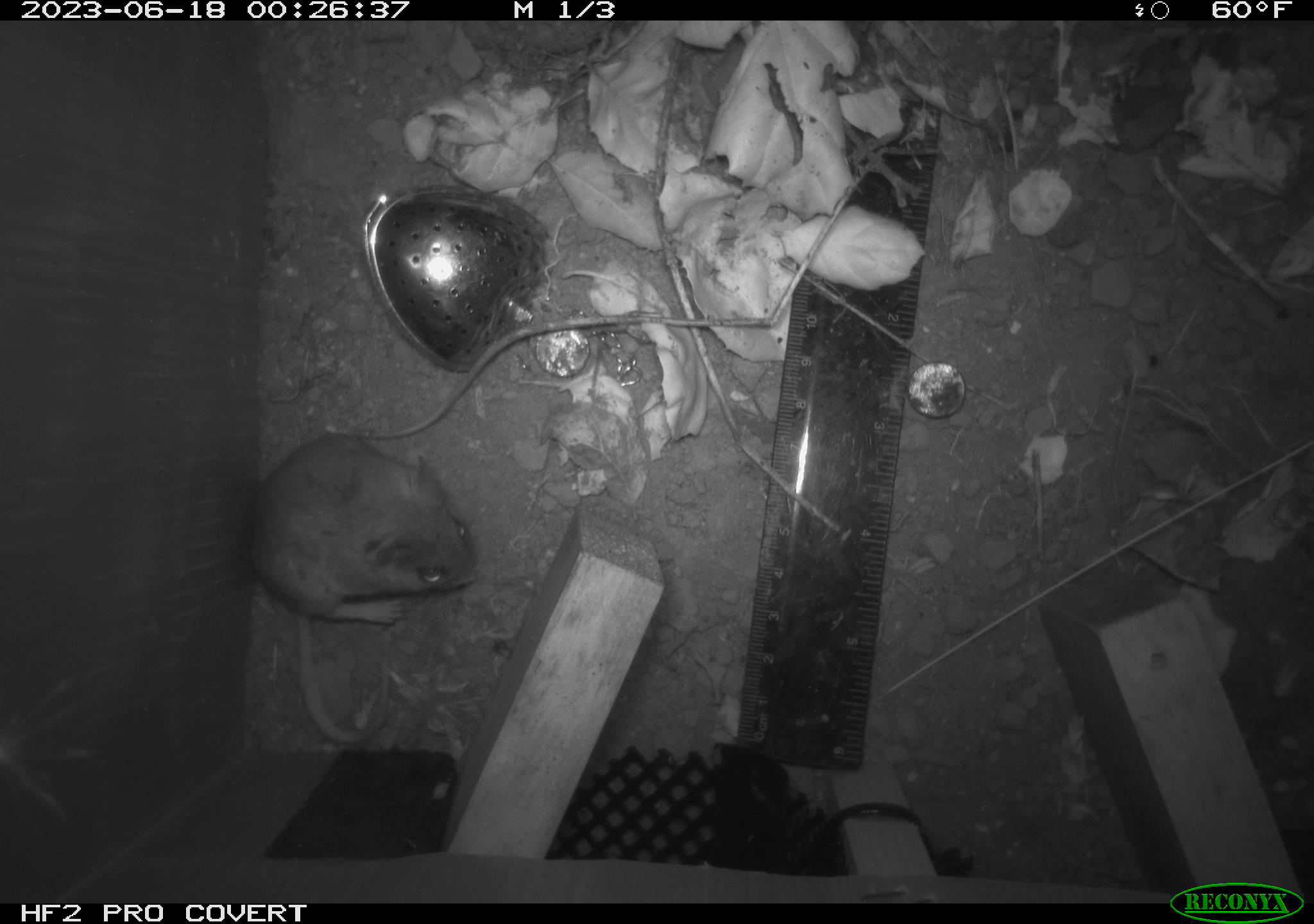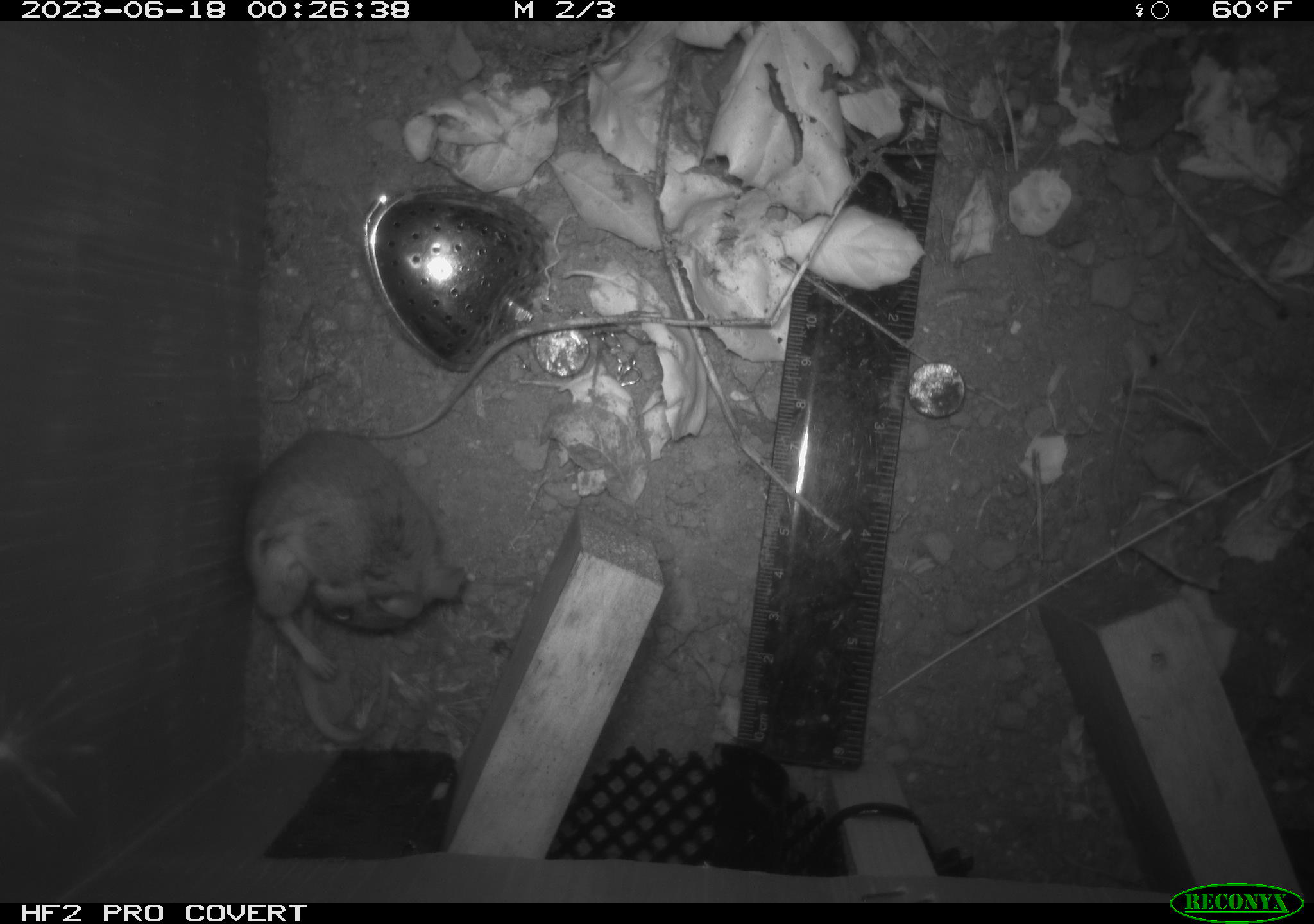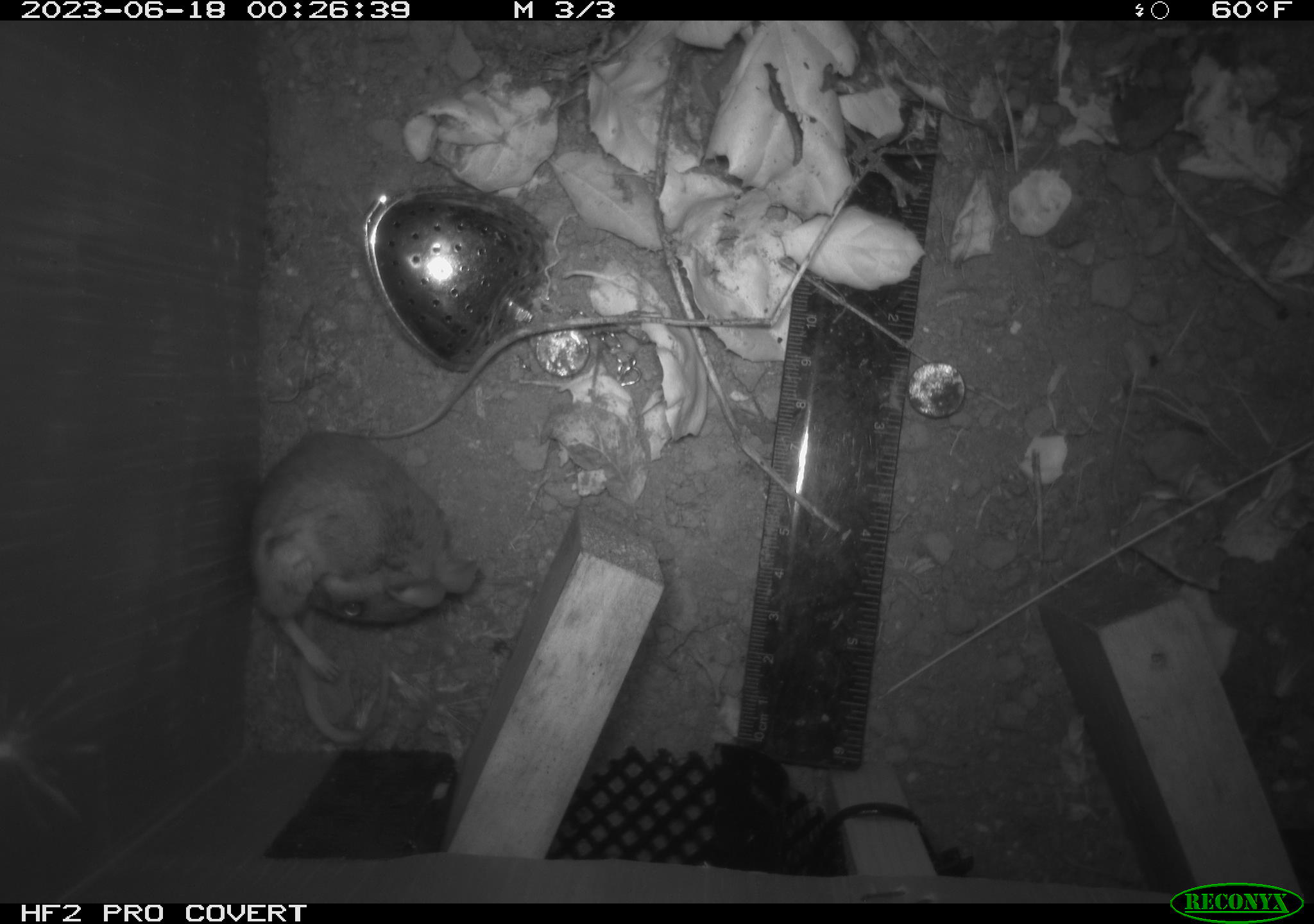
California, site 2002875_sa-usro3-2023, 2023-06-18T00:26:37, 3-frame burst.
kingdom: Animalia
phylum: Chordata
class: Mammalia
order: Rodentia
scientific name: Rodentia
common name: mouse species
Mouse species (Rodentia).